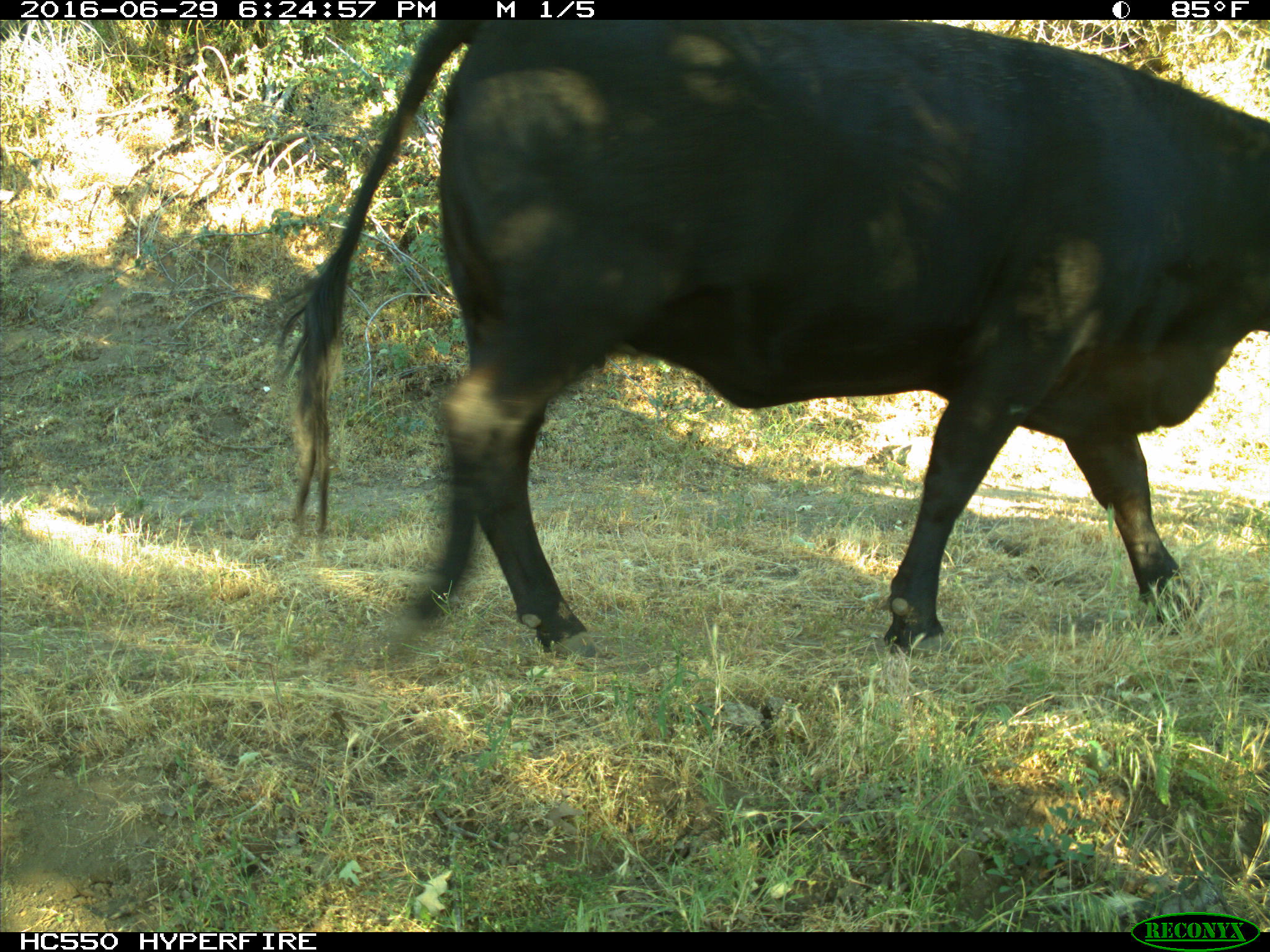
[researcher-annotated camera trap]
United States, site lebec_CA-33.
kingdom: Animalia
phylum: Chordata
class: Mammalia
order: Artiodactyla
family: Bovidae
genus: Bos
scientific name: Bos taurus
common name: domestic cow